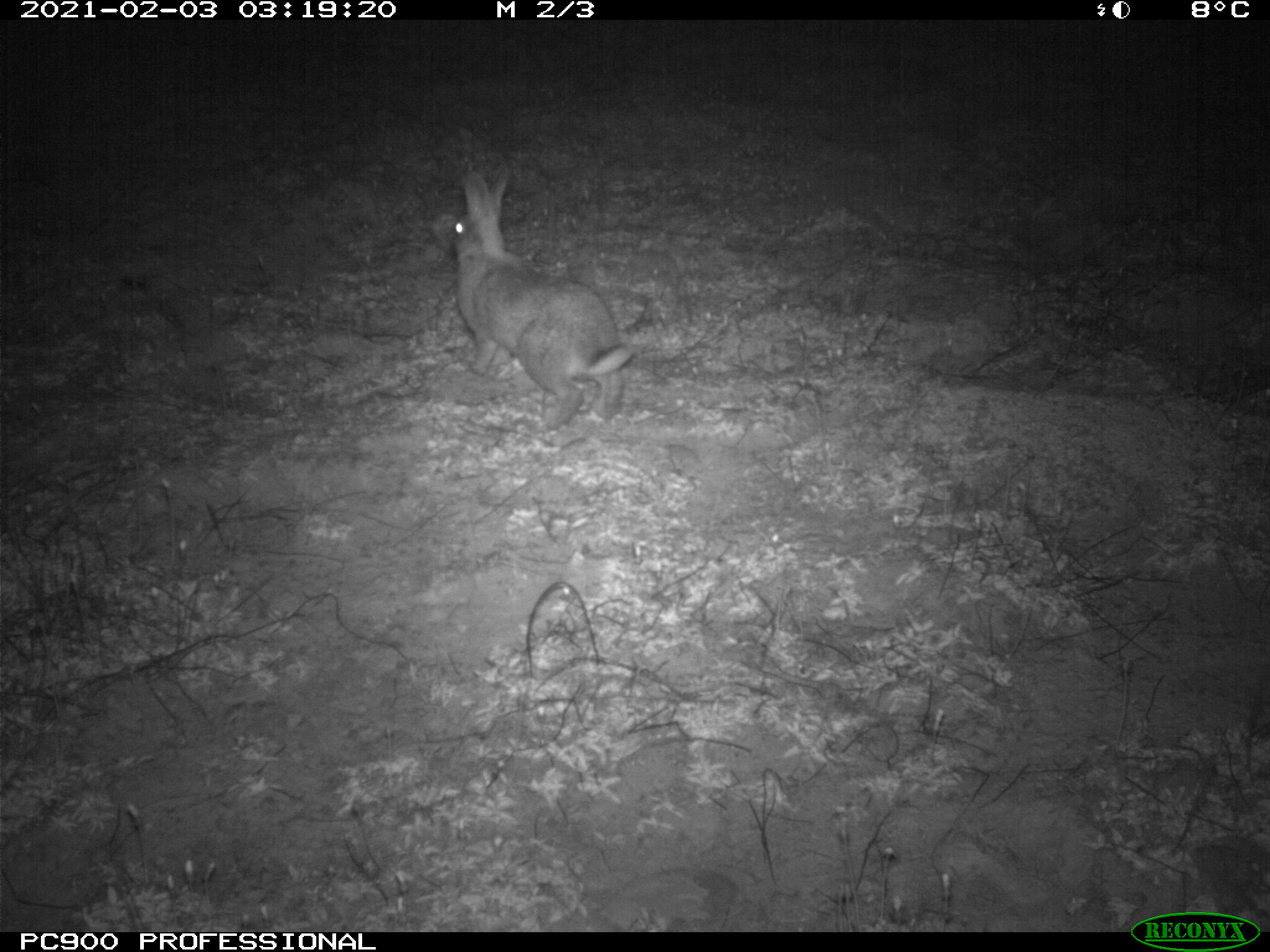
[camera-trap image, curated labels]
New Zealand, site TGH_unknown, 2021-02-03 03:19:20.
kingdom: Animalia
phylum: Chordata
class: Mammalia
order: Lagomorpha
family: Leporidae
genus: Oryctolagus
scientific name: Oryctolagus cuniculus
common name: european rabbit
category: rabbit